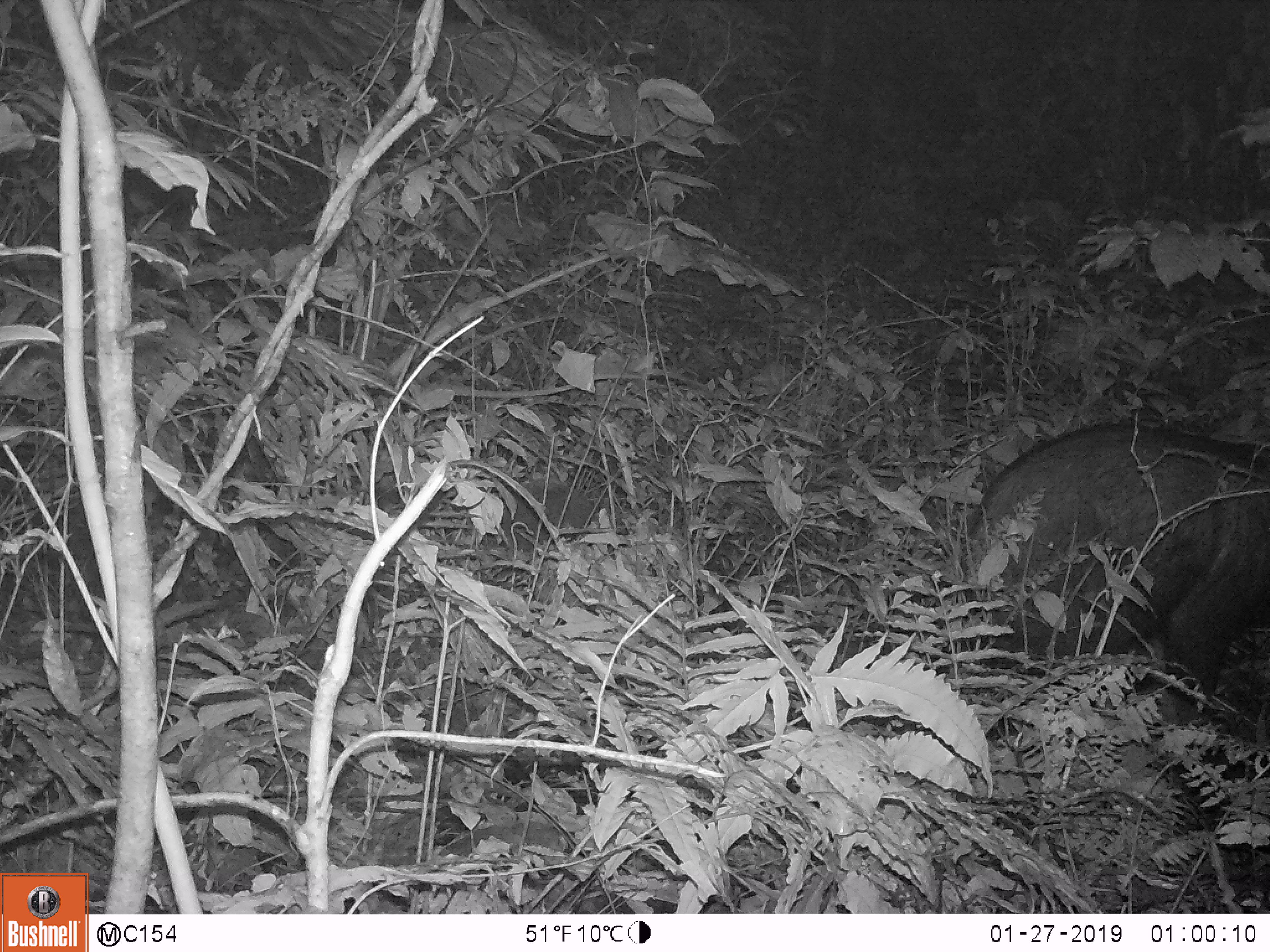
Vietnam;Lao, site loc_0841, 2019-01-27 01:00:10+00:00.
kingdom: Animalia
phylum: Chordata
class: Mammalia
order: Artiodactyla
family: Bovidae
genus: Capricornis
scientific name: Capricornis sumatraensis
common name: chinese serow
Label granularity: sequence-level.